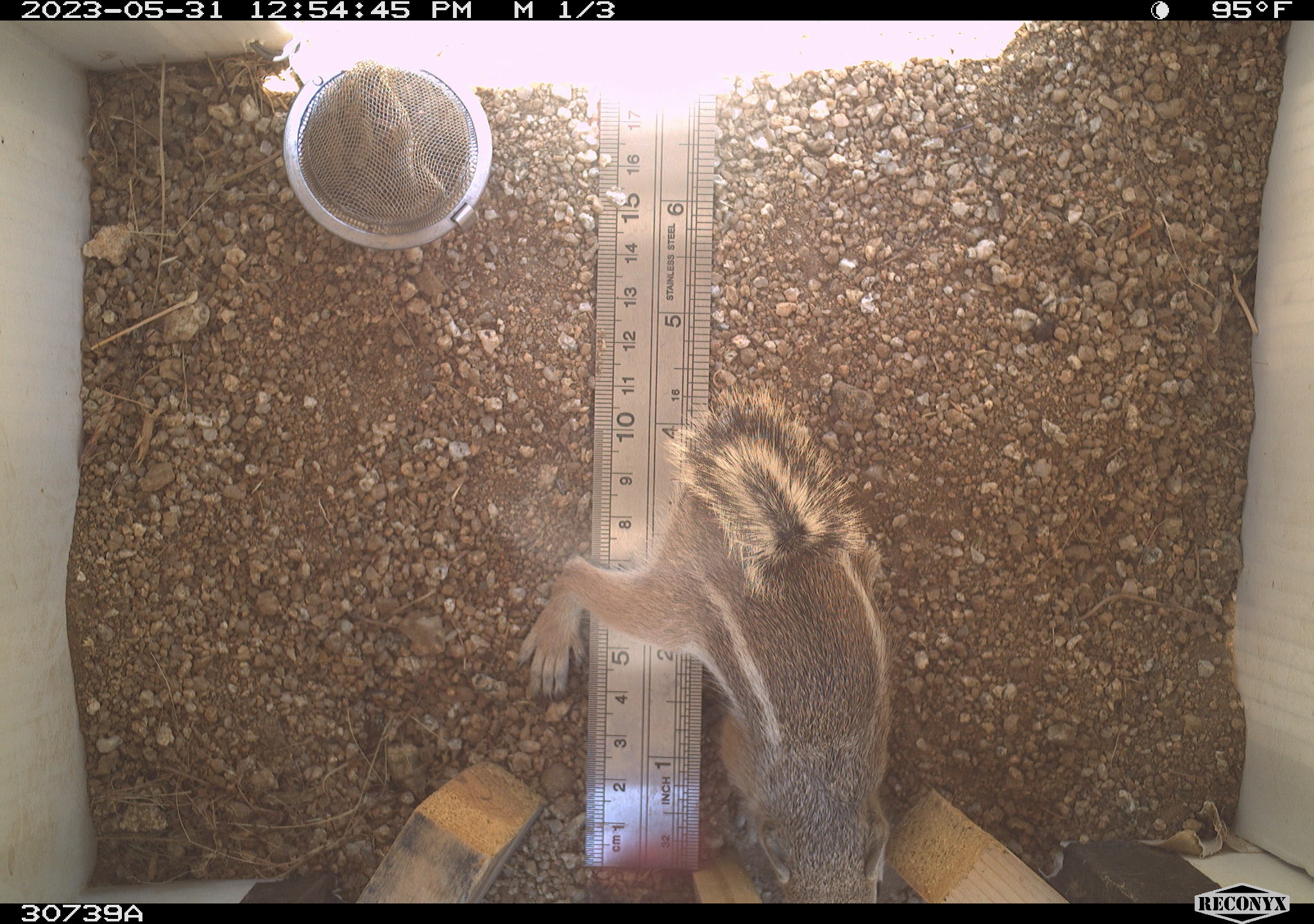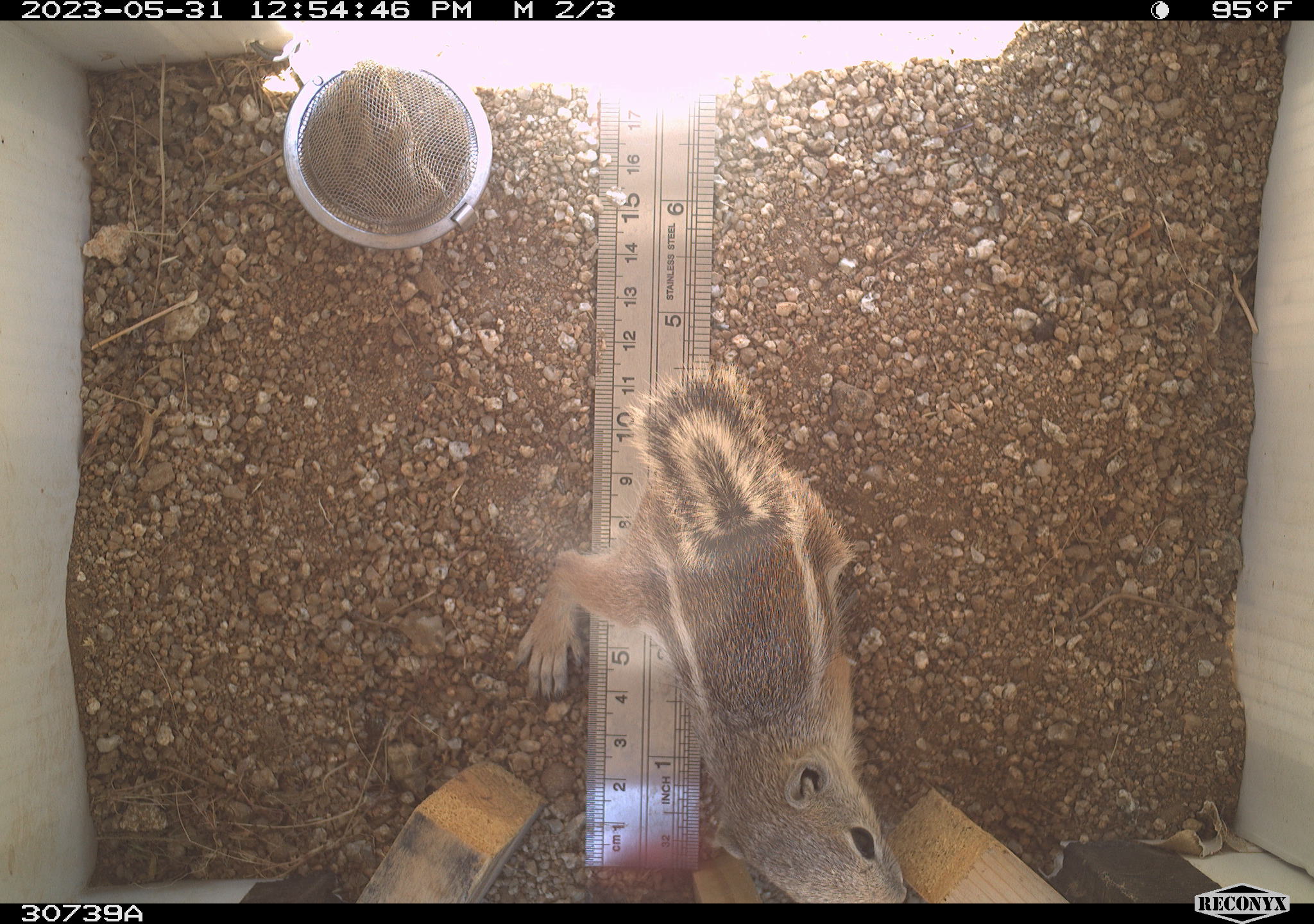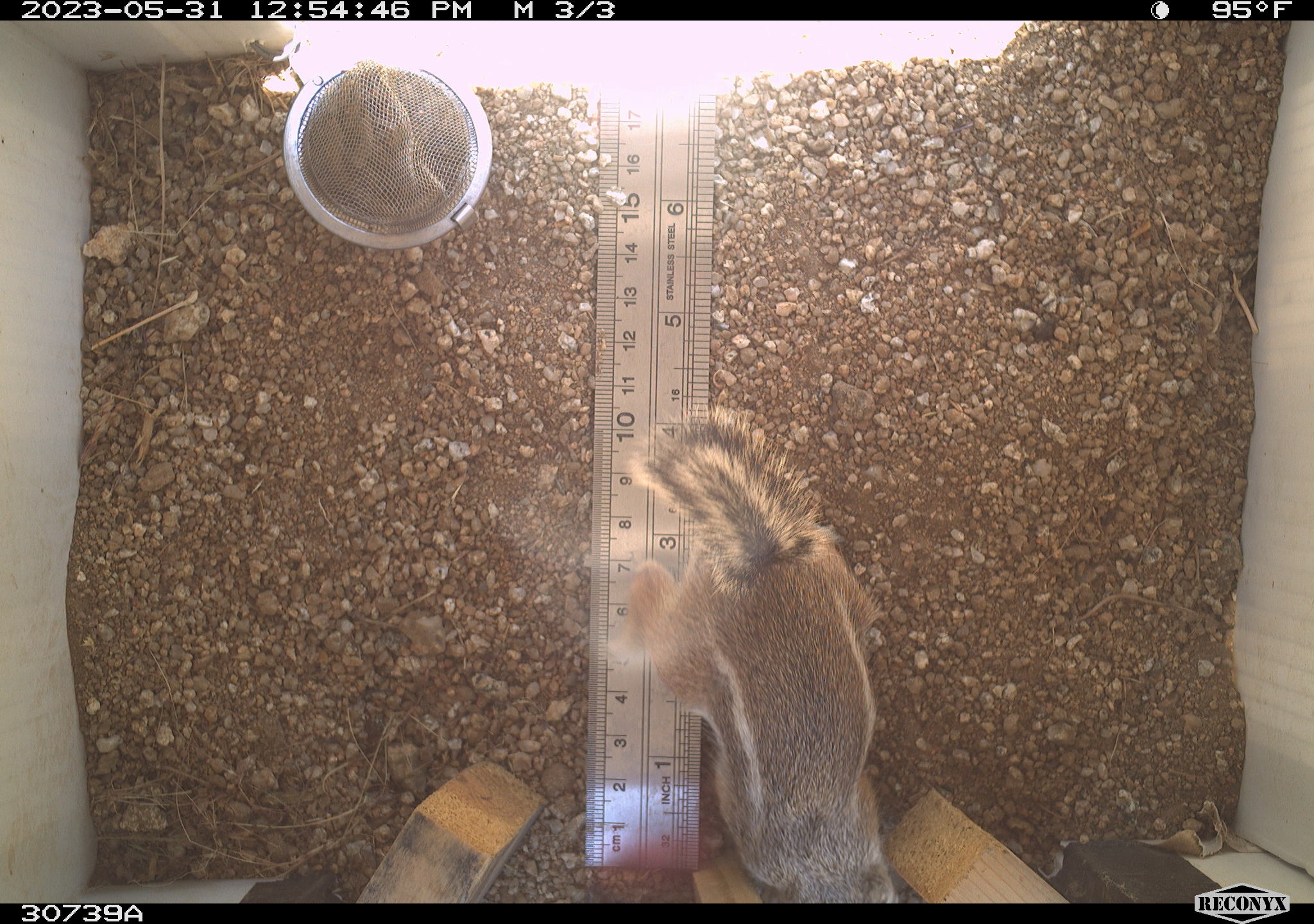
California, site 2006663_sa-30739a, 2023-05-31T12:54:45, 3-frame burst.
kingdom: Animalia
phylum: Chordata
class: Mammalia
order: Rodentia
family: Sciuridae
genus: Ammospermophilus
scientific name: Ammospermophilus leucurus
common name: white-tailed antelope squirrel